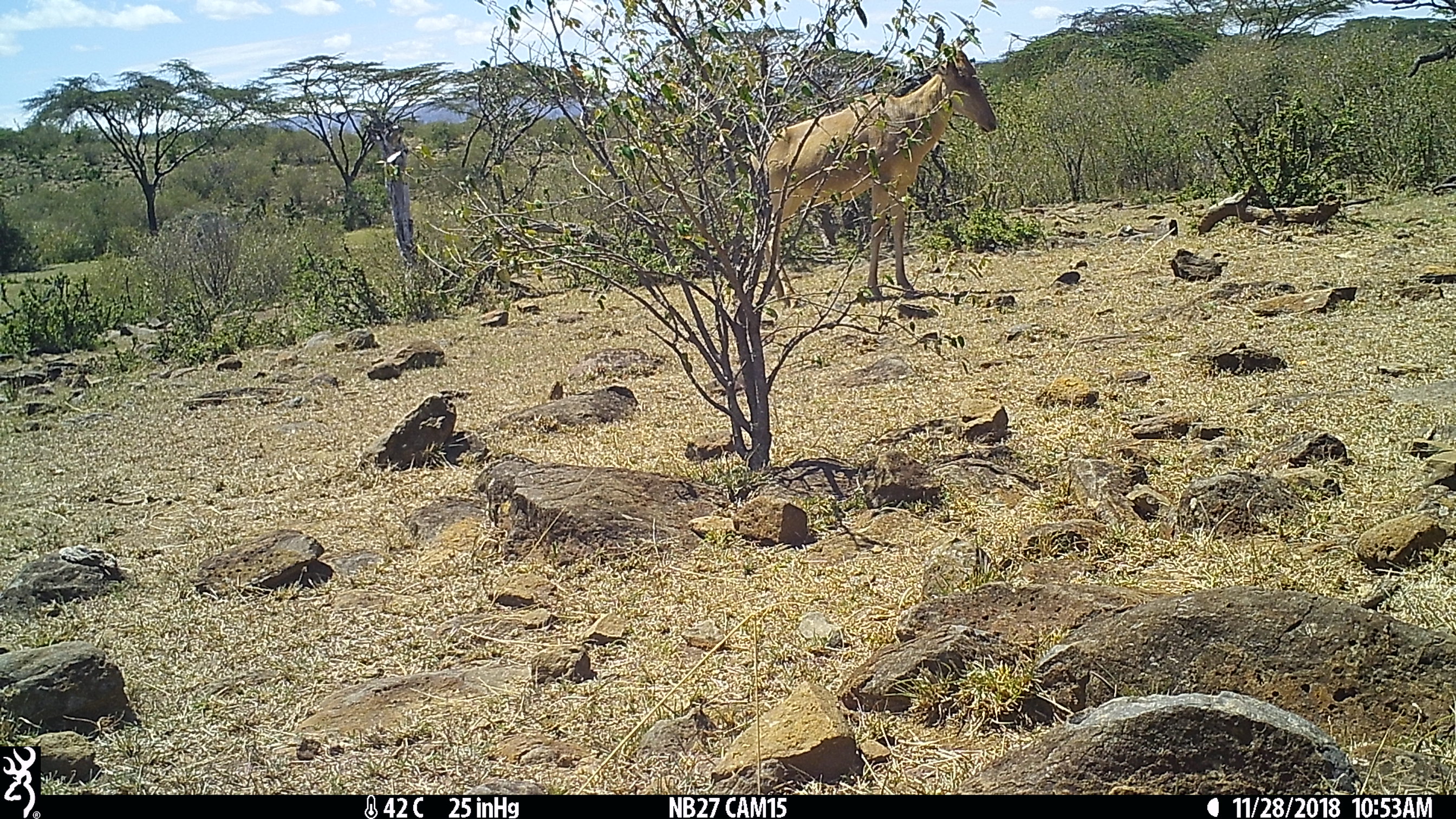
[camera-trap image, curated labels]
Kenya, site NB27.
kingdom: Animalia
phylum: Chordata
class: Mammalia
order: Artiodactyla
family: Bovidae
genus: Alcelaphus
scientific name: Alcelaphus buselaphus cokii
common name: coke's hartebeest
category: hartebeest cokes